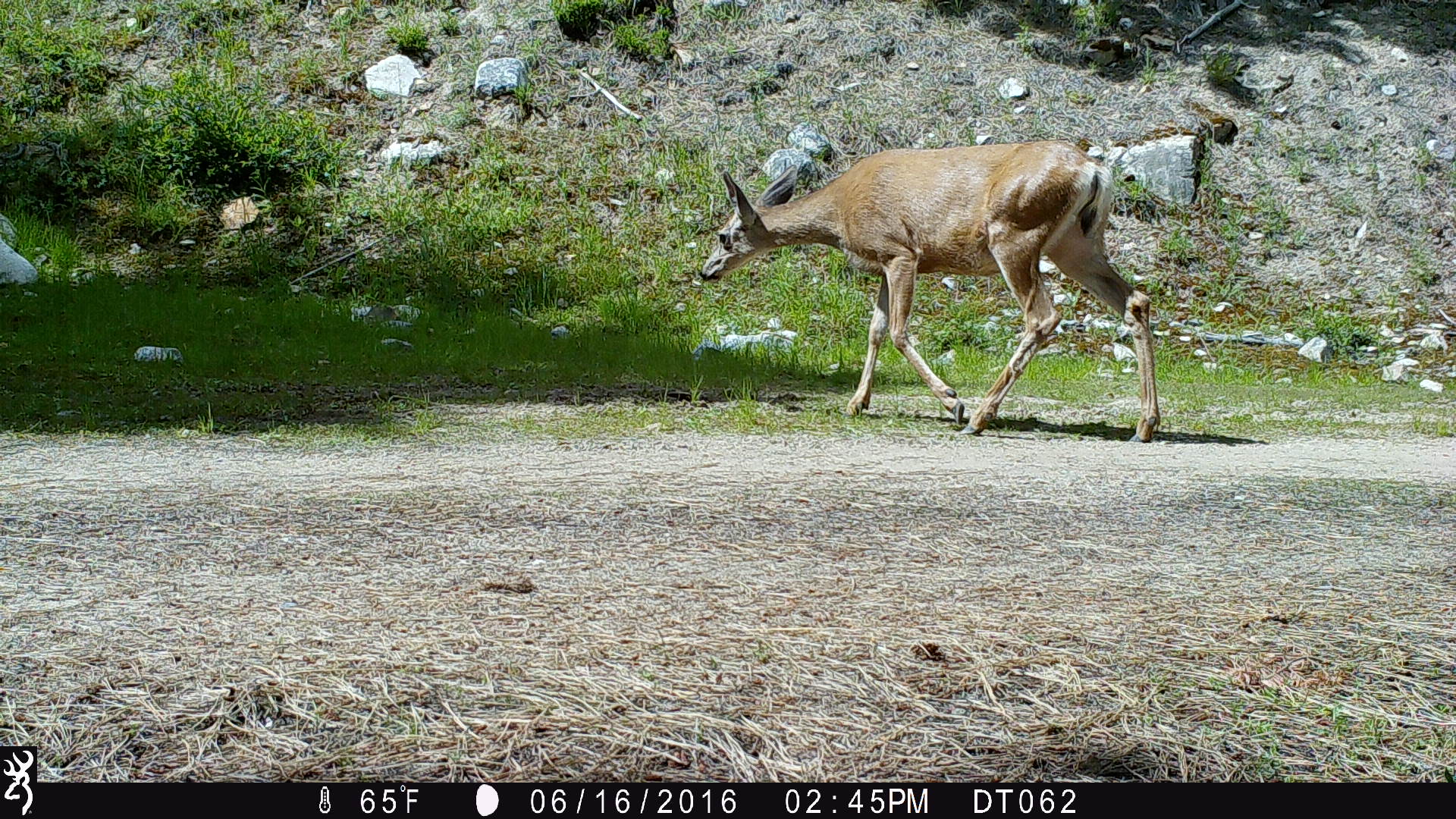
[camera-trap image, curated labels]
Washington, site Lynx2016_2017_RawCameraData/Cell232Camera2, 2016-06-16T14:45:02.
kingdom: Animalia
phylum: Chordata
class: Mammalia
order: Artiodactyla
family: Cervidae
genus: Odocoileus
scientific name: Odocoileus hemionus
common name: mule deer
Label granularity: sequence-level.